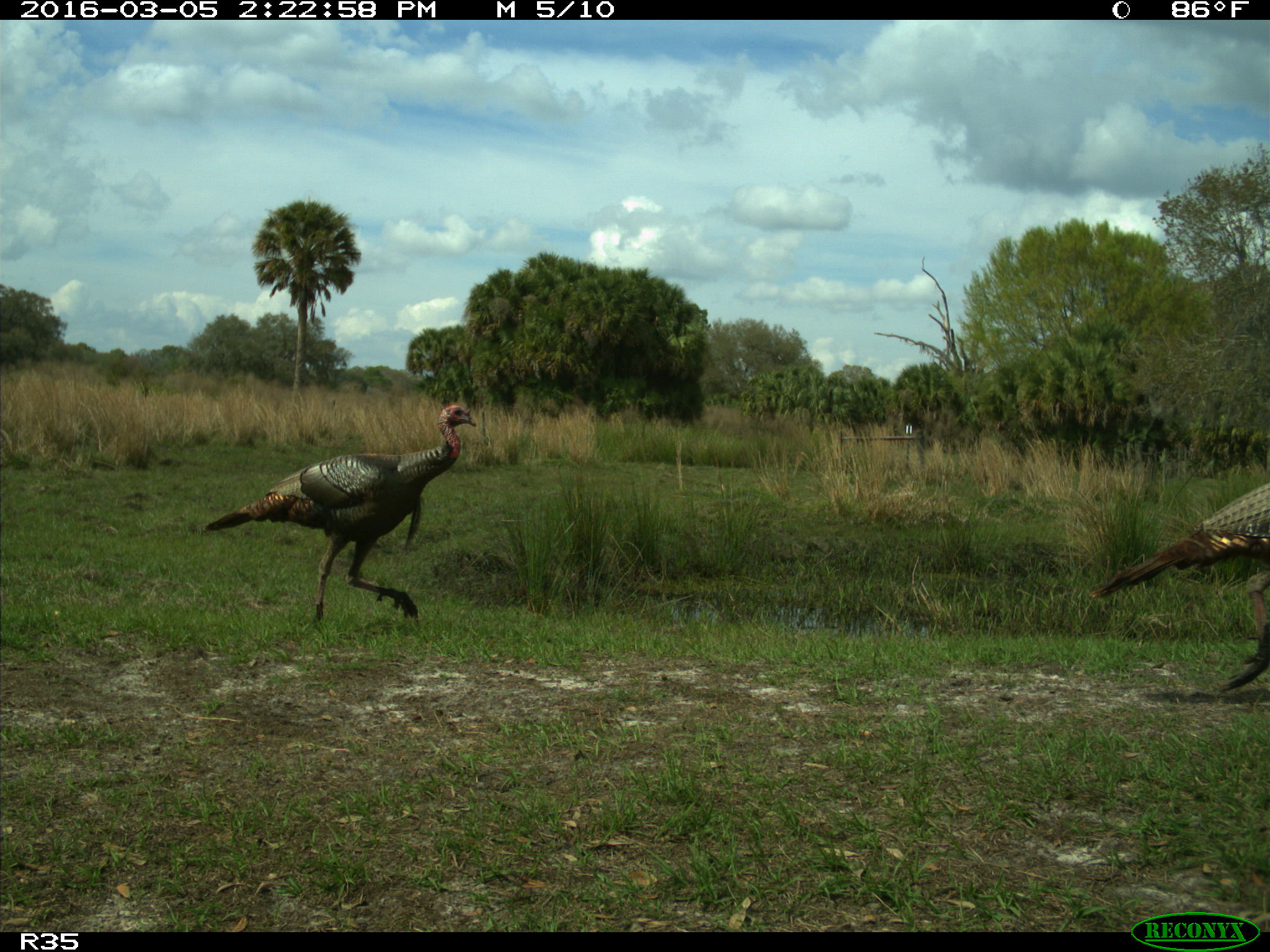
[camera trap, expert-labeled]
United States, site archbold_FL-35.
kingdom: Animalia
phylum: Chordata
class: Aves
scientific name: Aves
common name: birds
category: unidentified bird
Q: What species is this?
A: Unidentified bird (birds) (Aves).